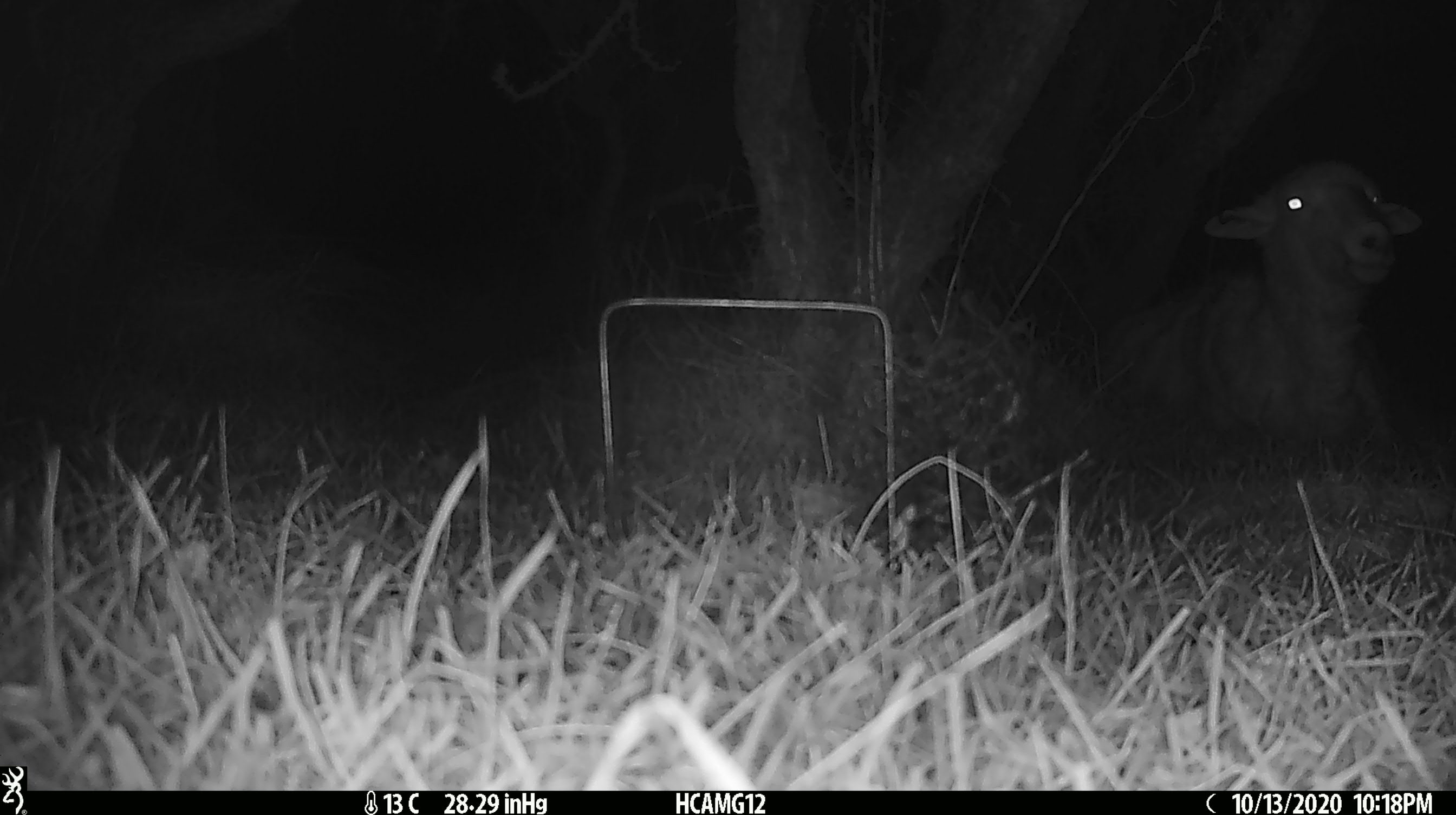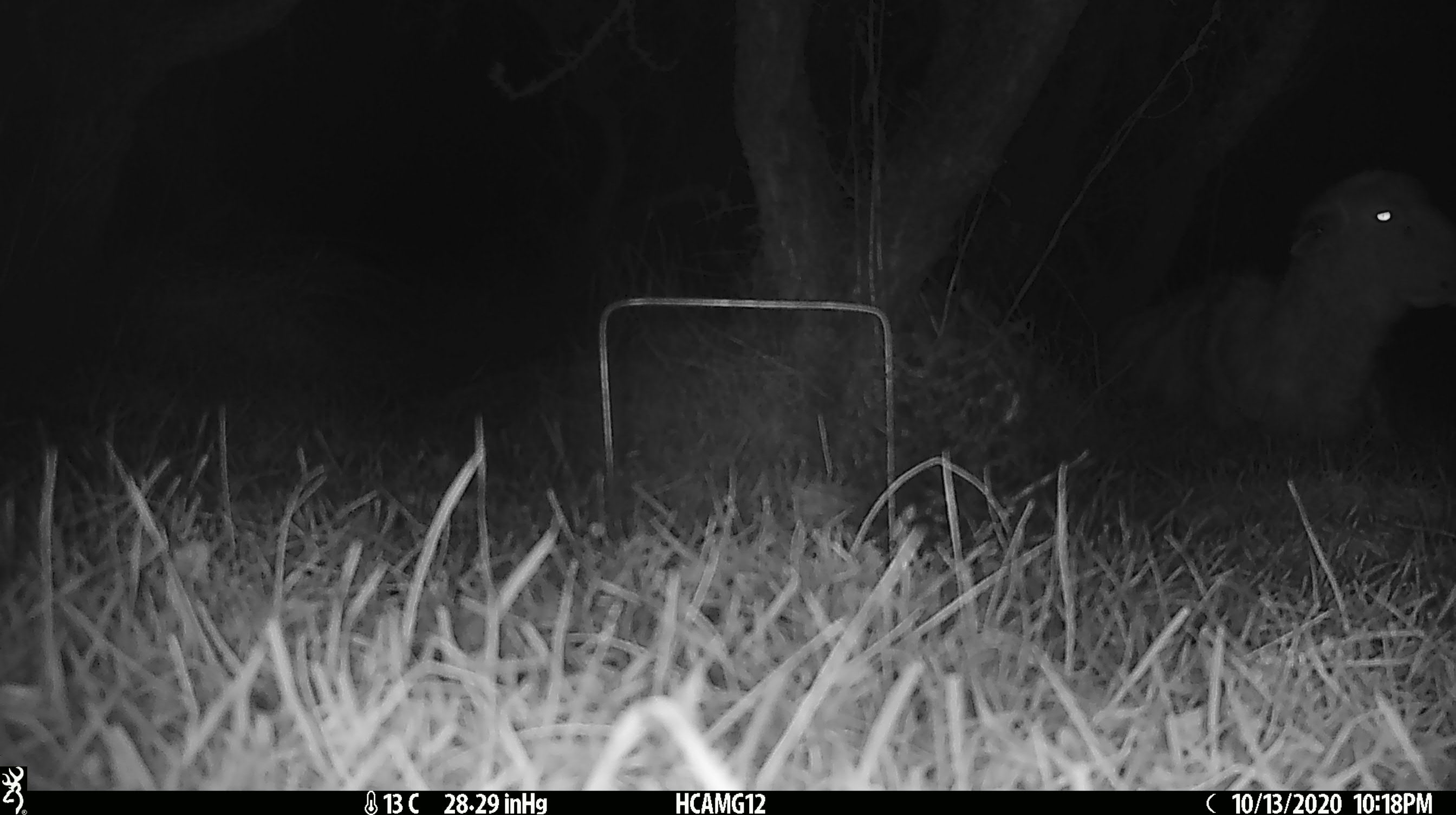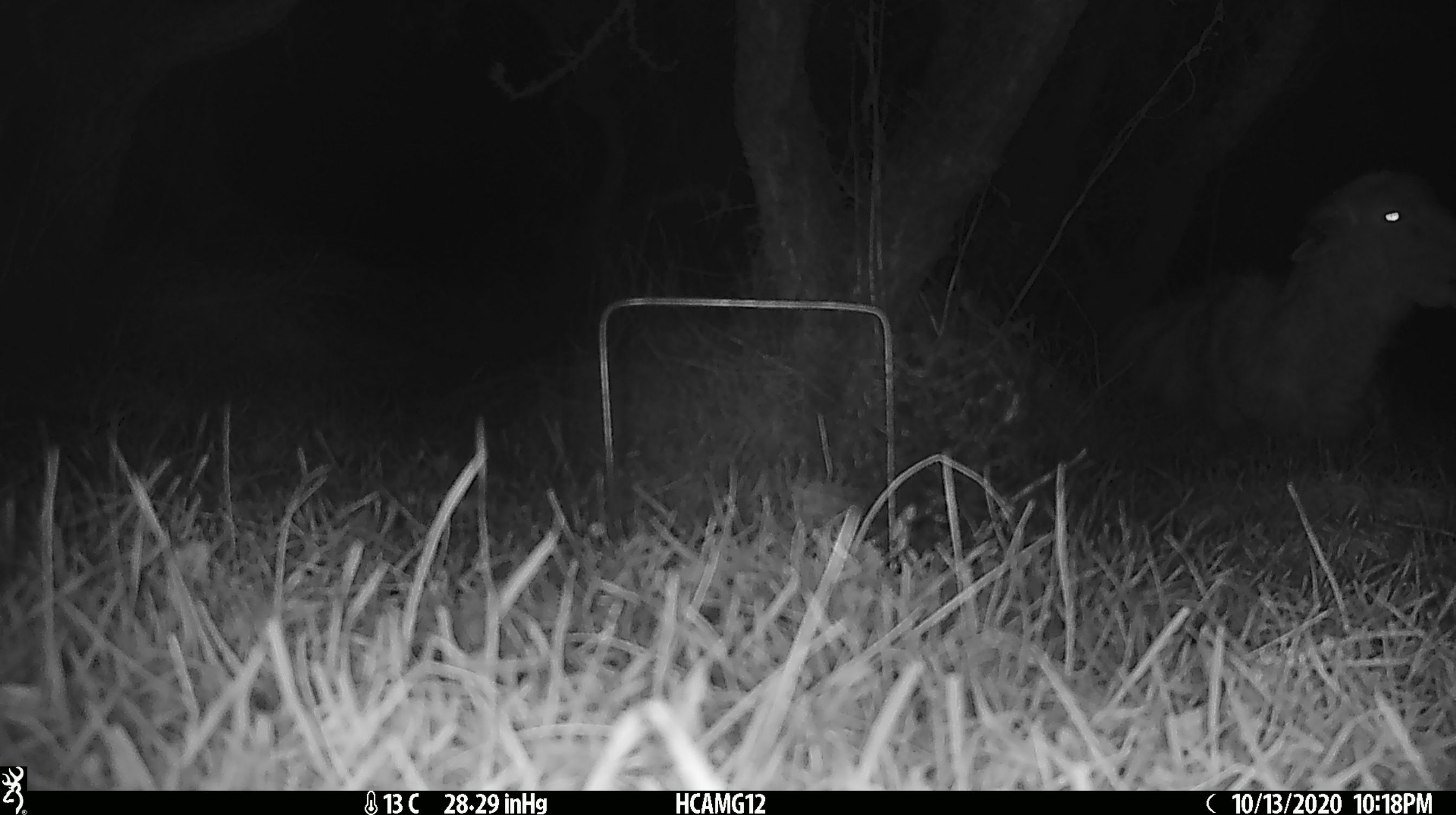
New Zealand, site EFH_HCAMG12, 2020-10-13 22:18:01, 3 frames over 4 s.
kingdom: Animalia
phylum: Chordata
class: Mammalia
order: Artiodactyla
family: Bovidae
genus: Ovis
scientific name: Ovis aries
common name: domestic sheep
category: sheep